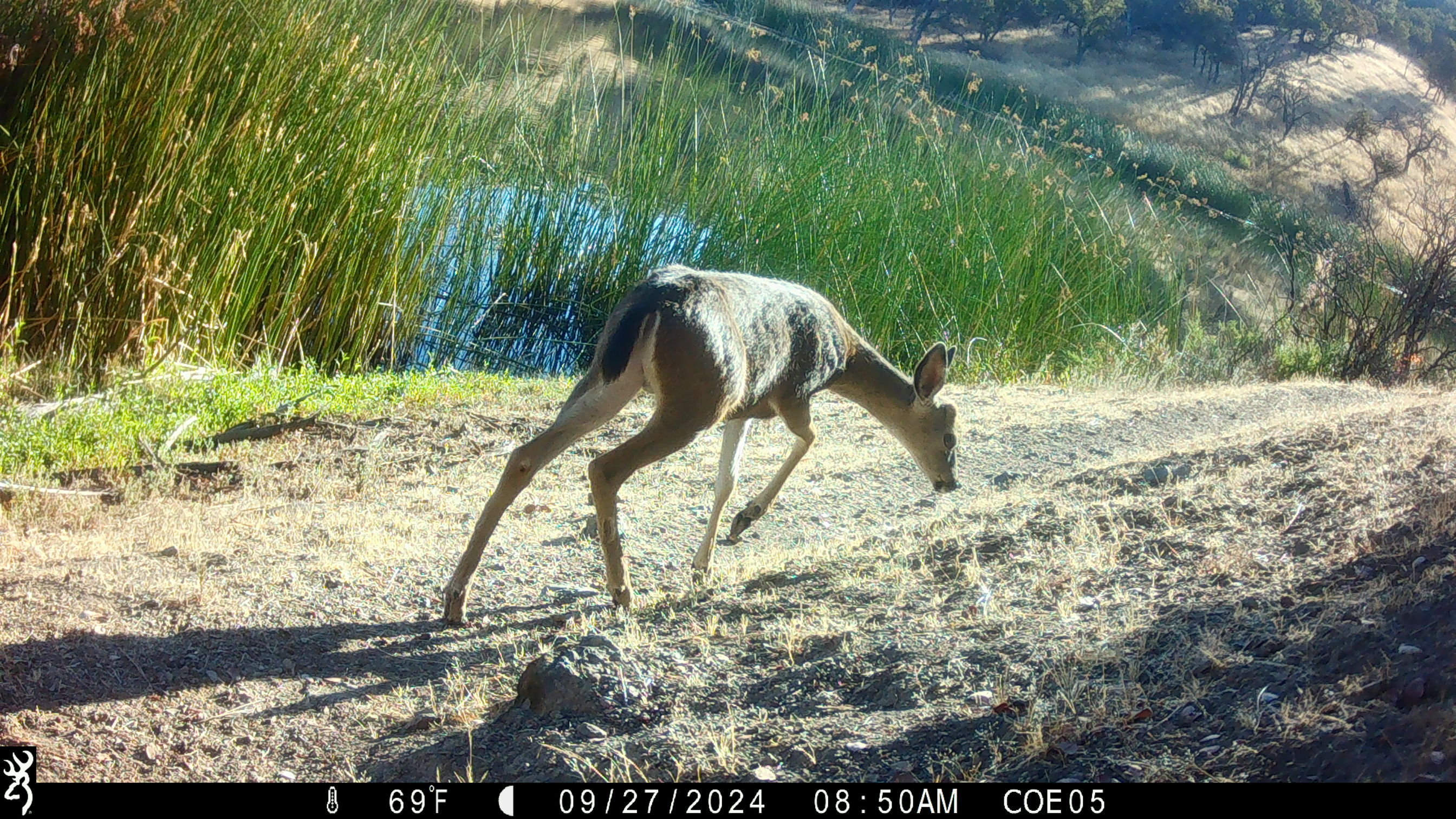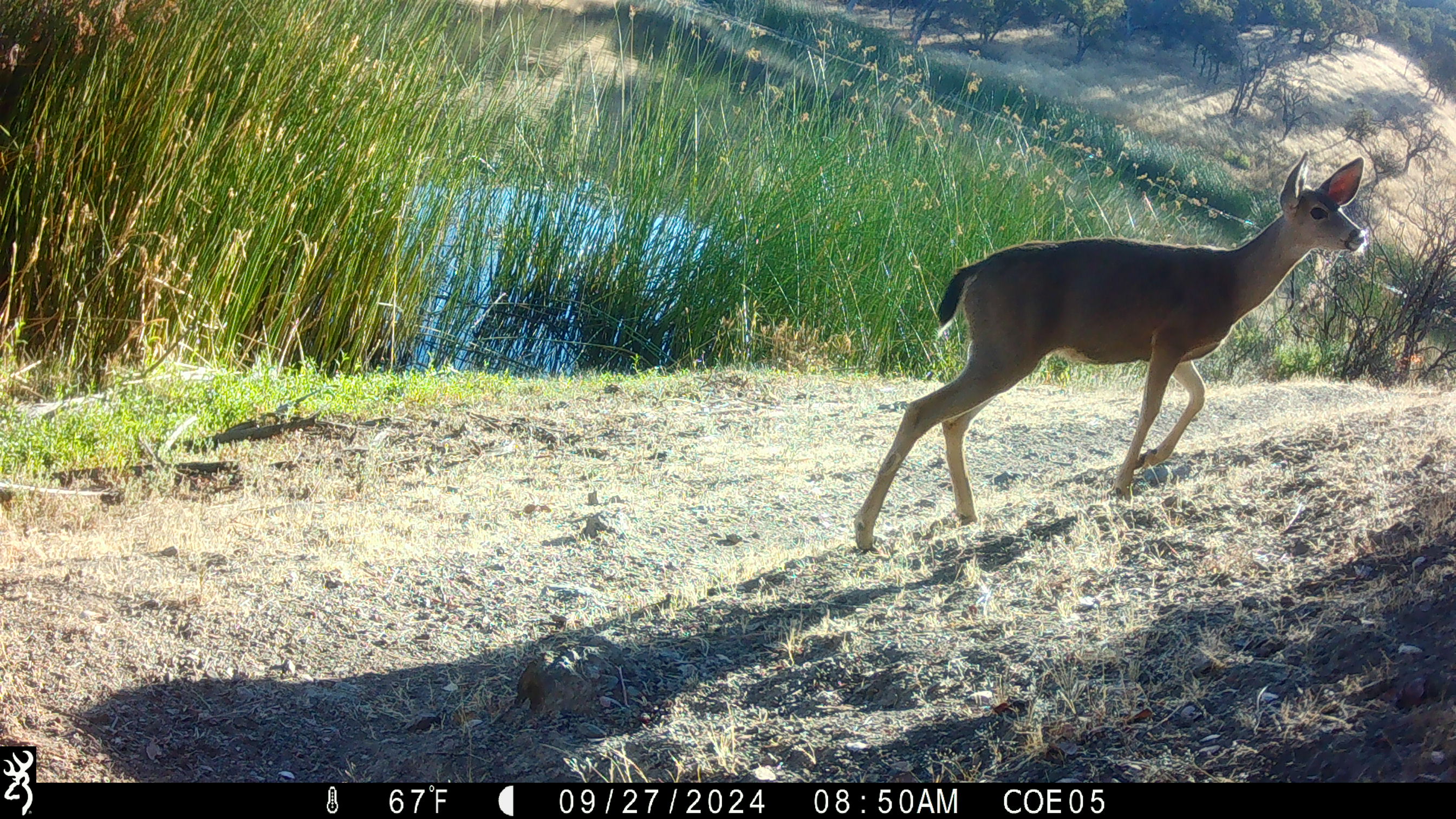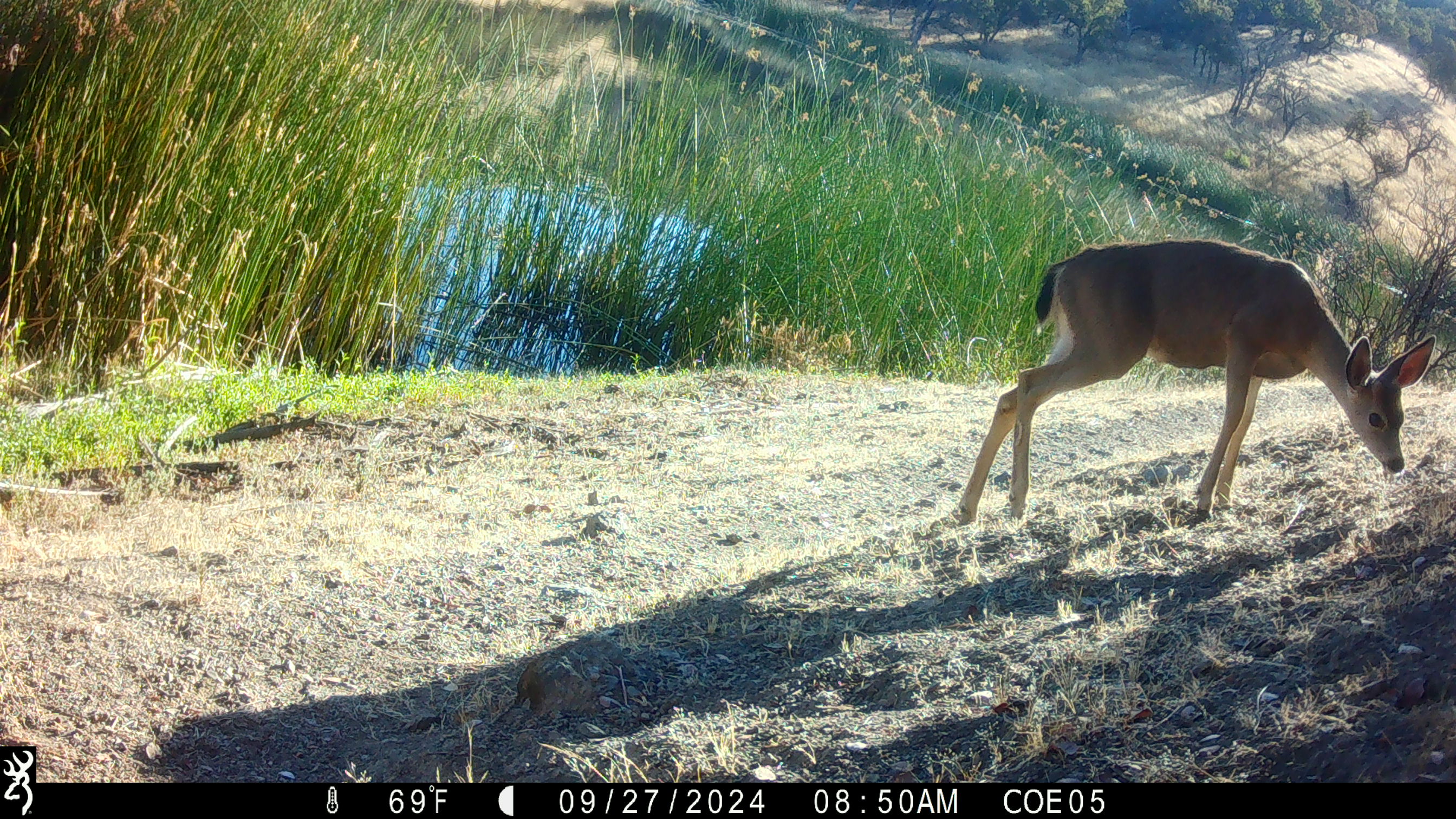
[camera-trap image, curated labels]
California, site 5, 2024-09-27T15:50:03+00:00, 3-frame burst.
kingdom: Animalia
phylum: Chordata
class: Mammalia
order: Artiodactyla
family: Cervidae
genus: Odocoileus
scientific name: Odocoileus hemionus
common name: mule deer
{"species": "mule deer (Odocoileus hemionus)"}